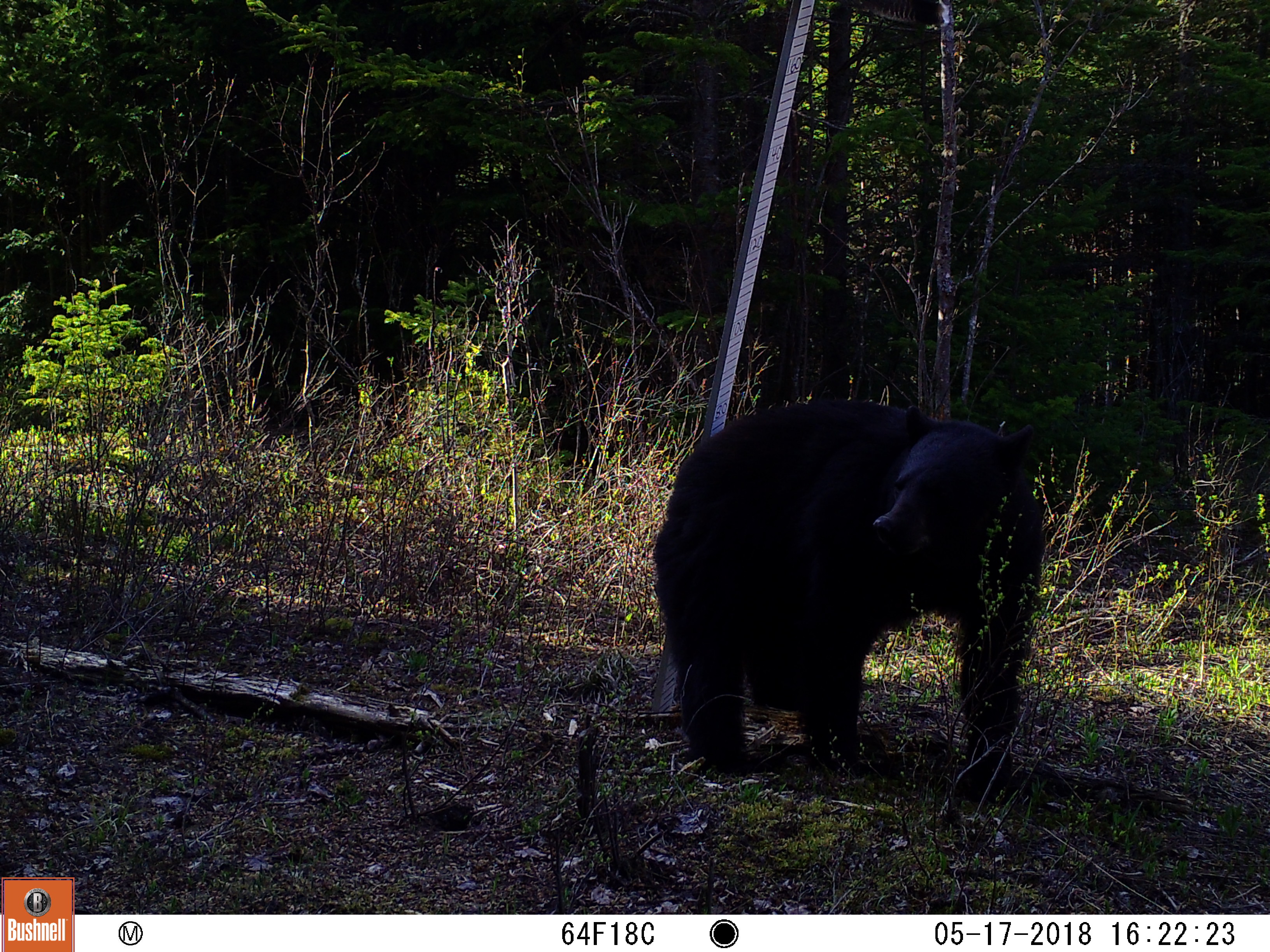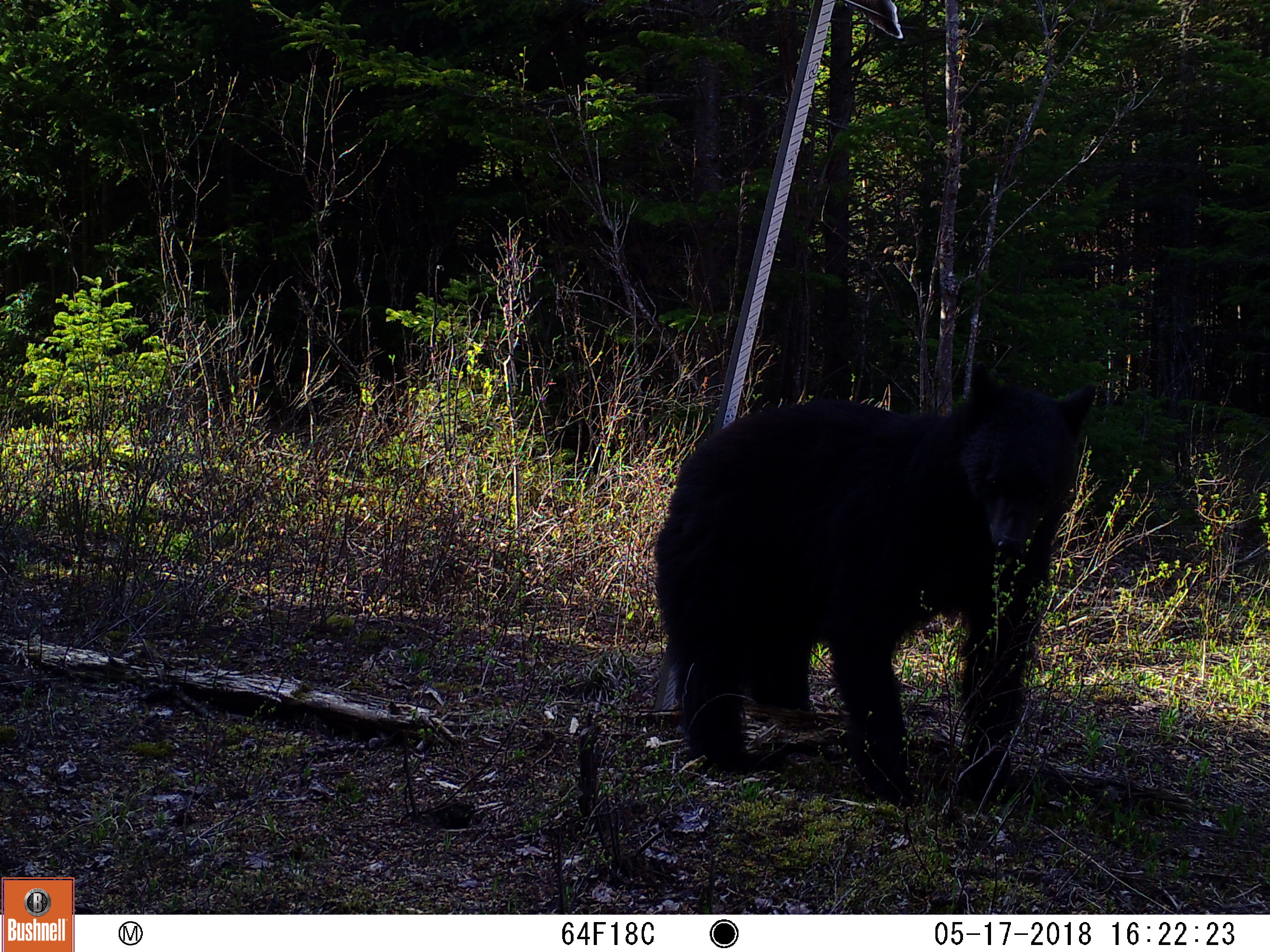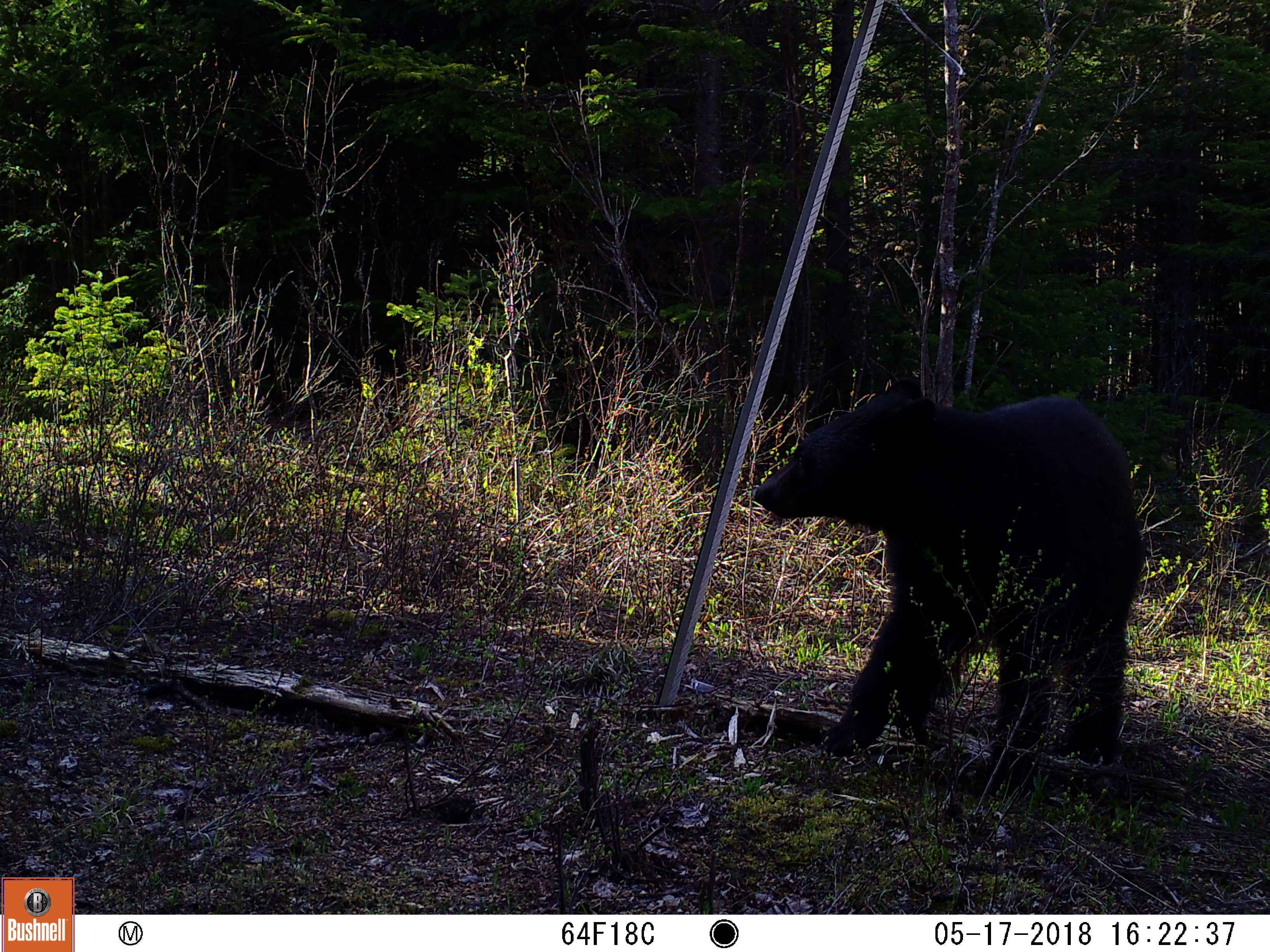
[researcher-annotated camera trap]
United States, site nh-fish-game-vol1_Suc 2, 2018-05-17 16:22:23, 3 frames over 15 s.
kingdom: Animalia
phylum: Chordata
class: Mammalia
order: Carnivora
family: Ursidae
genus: Ursus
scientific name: Ursus americanus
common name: black bear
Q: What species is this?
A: Black bear (Ursus americanus).